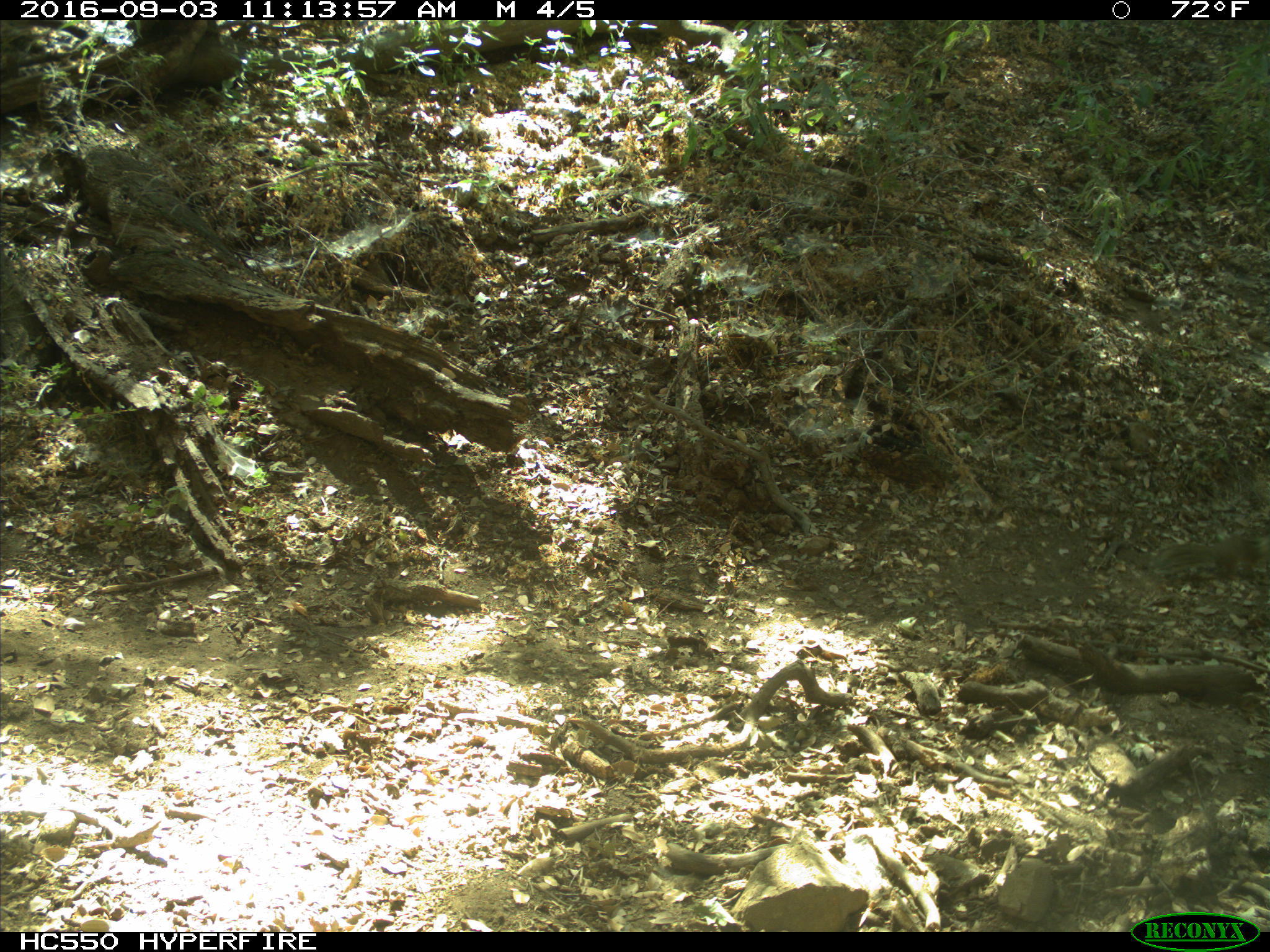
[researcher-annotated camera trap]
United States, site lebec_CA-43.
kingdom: Animalia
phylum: Chordata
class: Mammalia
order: Rodentia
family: Sciuridae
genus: Otospermophilus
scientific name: Otospermophilus beecheyi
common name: california ground squirrel